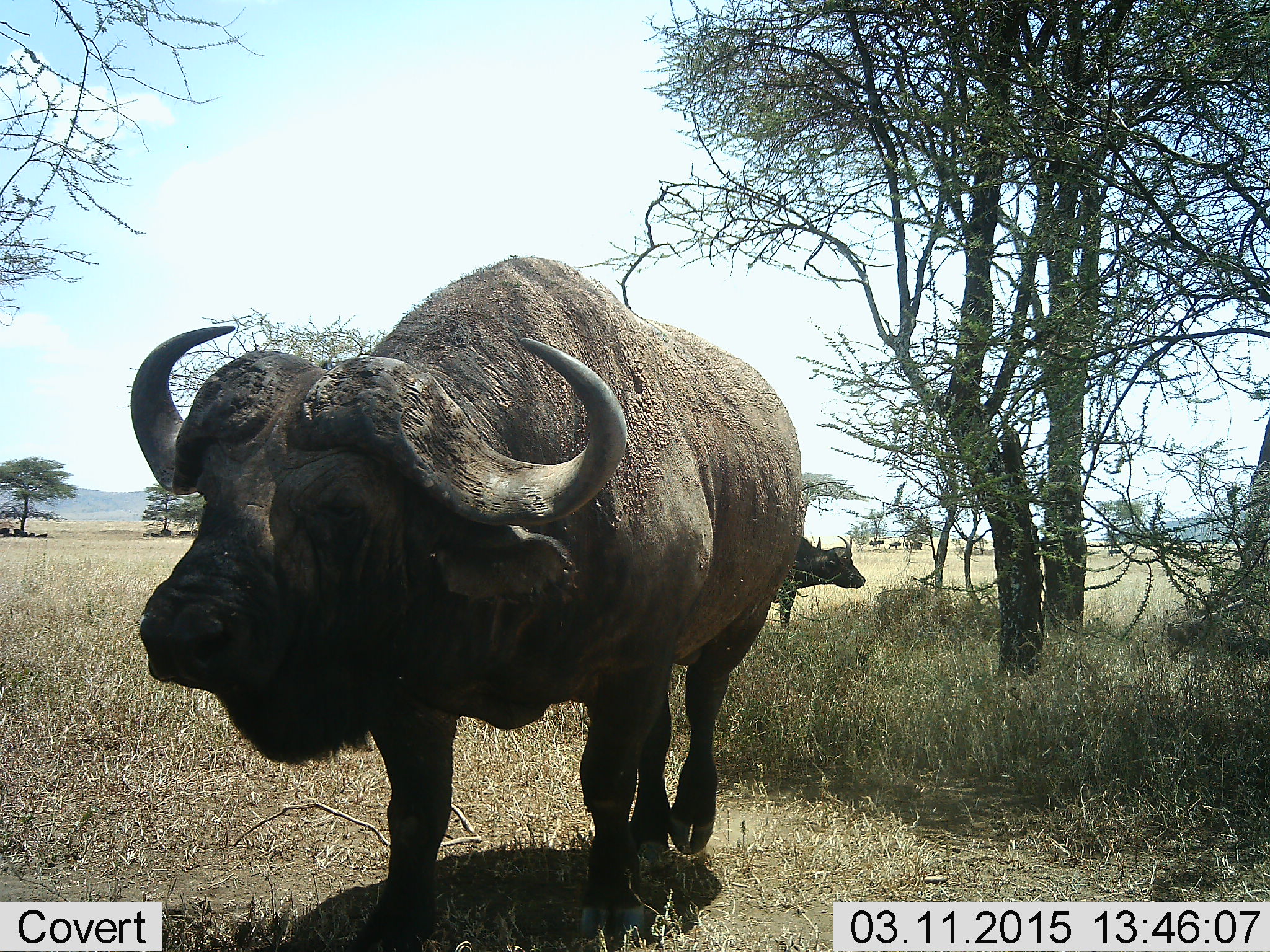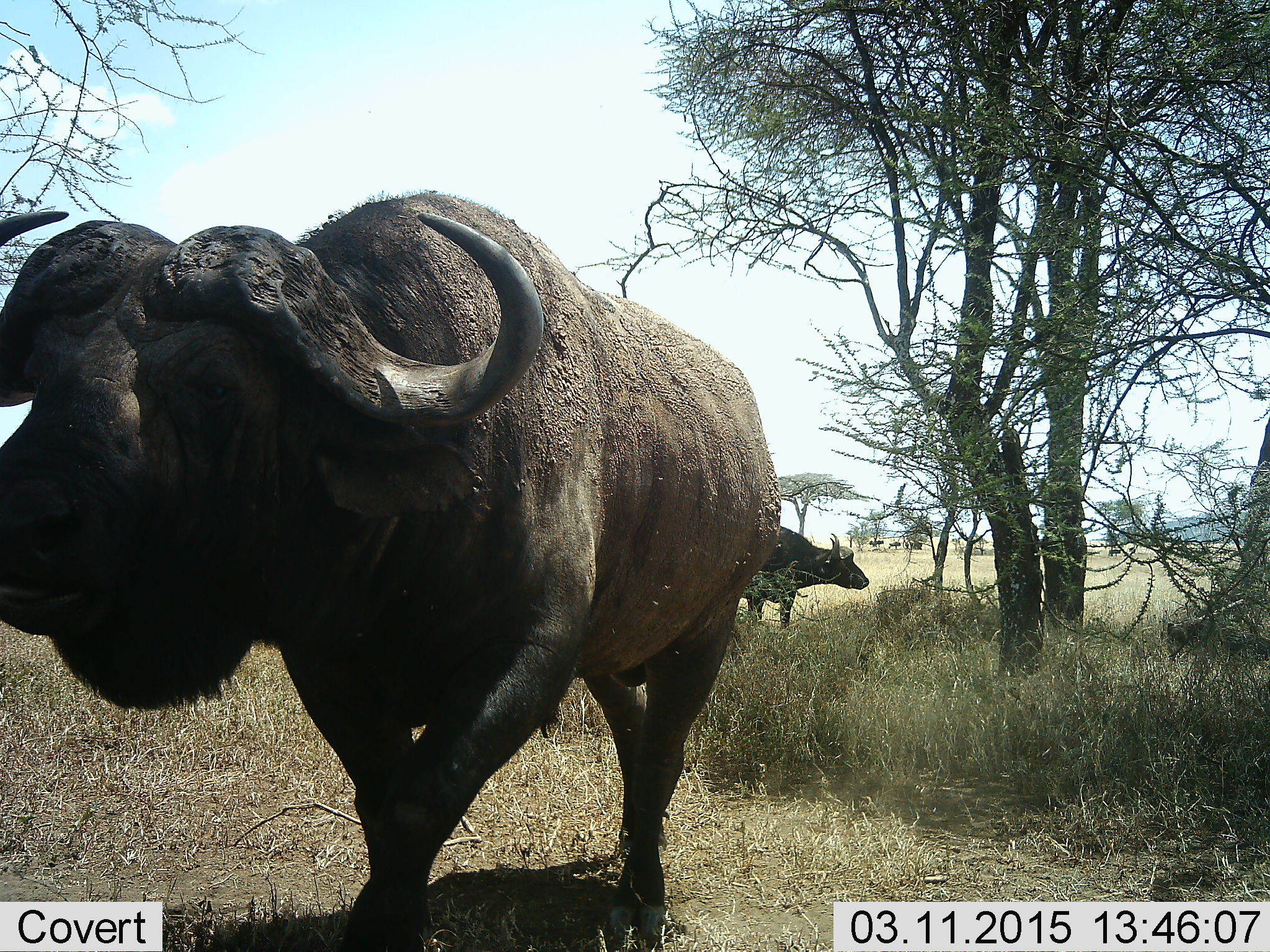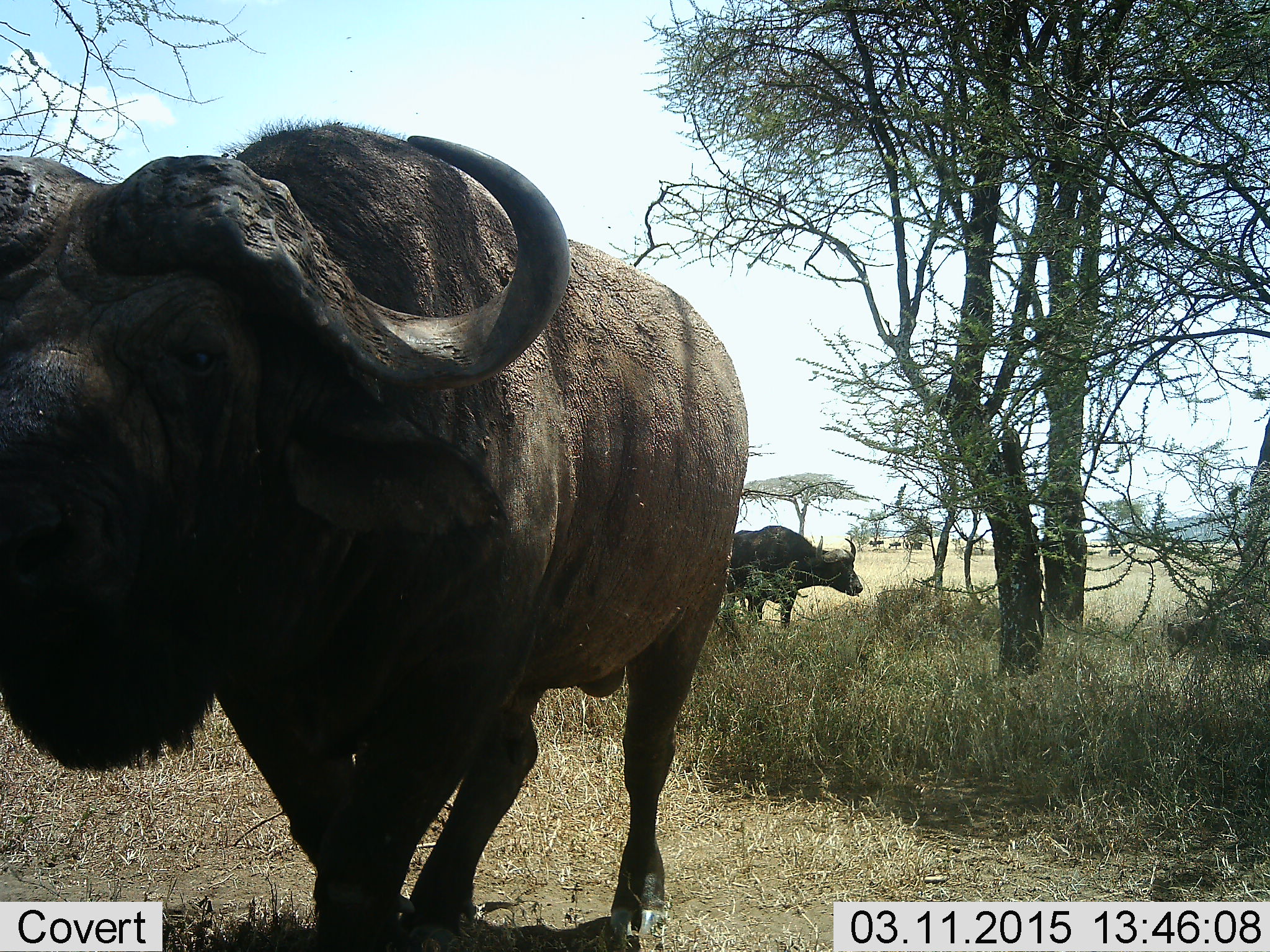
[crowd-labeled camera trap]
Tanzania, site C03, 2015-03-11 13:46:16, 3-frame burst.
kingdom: Animalia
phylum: Chordata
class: Mammalia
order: Artiodactyla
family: Bovidae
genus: Syncerus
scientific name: Syncerus caffer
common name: cape buffalo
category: buffalo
Buffalo (cape buffalo) (Syncerus caffer), count 2. Behavior (volunteer vote fractions): standing 50%, resting 0%, moving 100%, interacting 0%. Young present (vote fraction): 0%. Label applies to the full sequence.